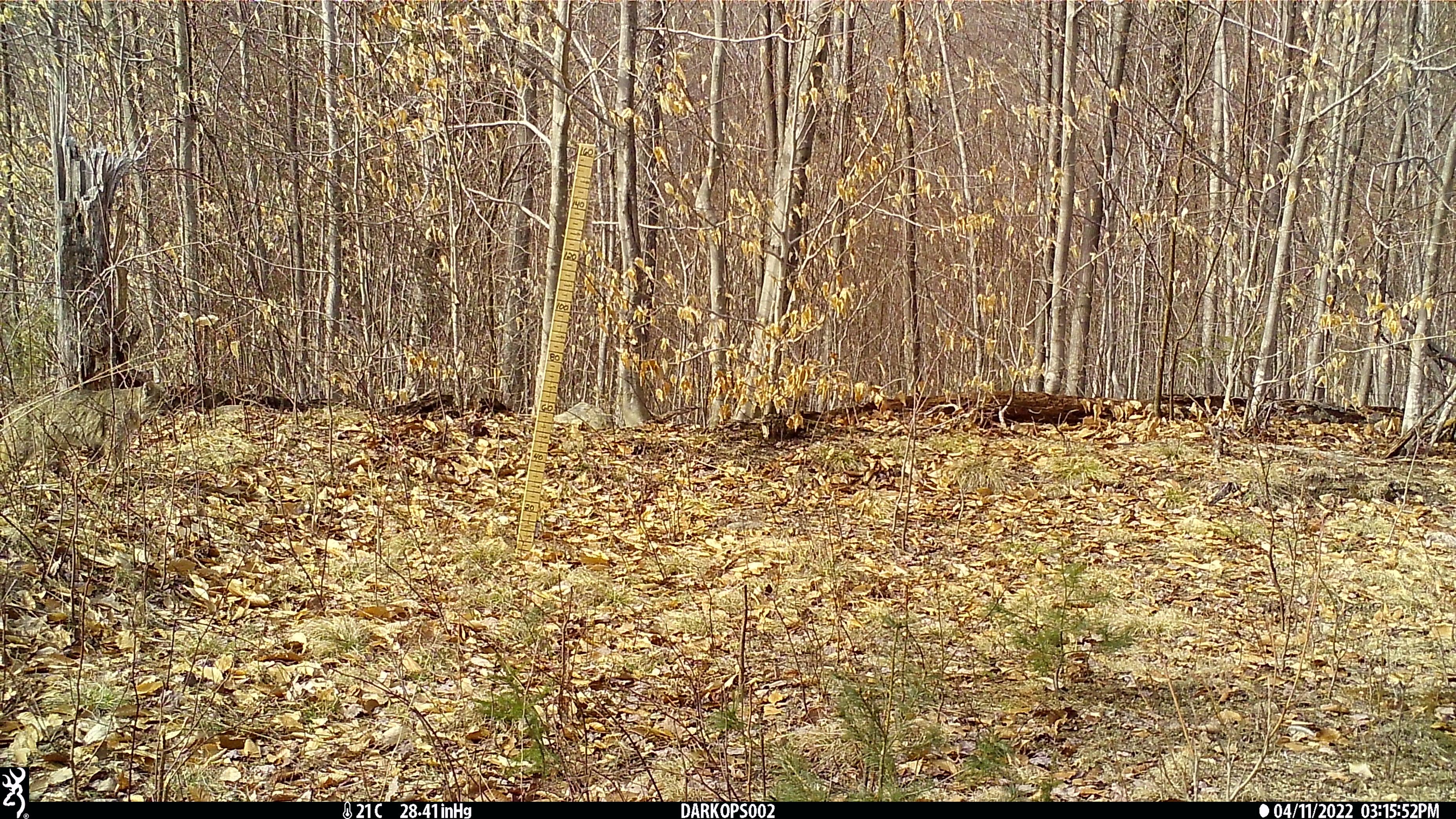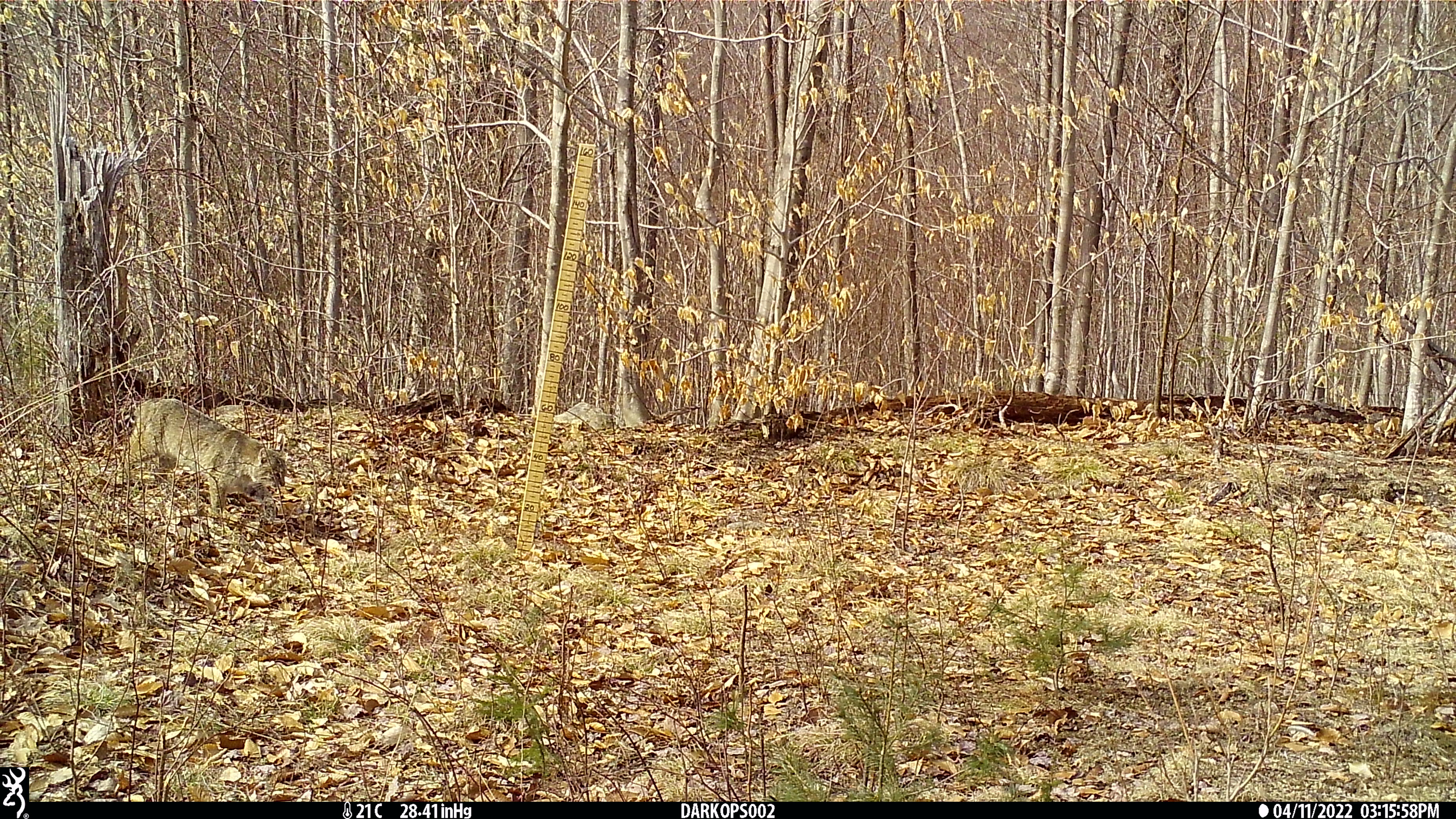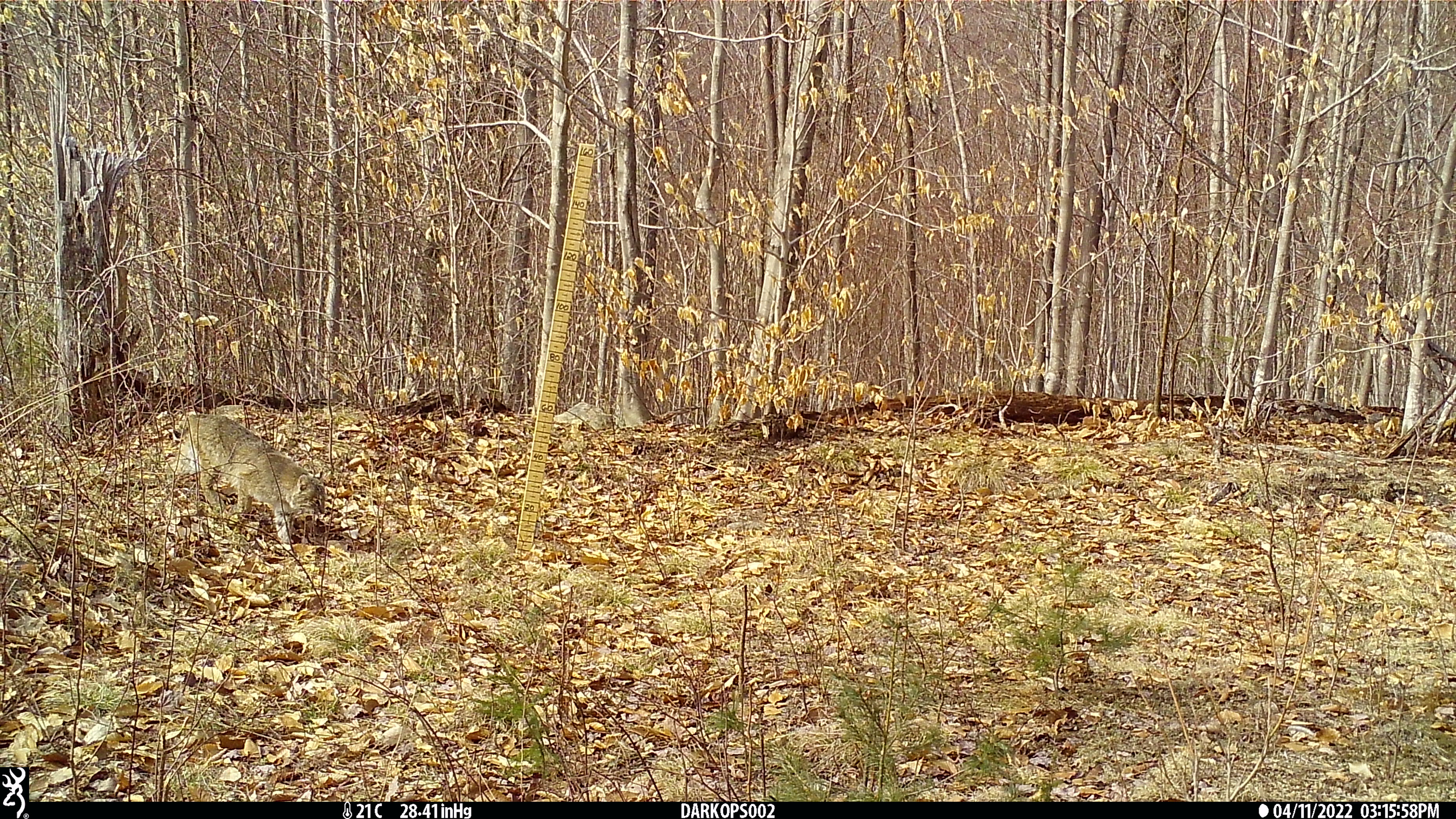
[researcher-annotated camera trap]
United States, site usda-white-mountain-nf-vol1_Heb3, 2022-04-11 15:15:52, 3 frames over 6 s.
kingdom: Animalia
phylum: Chordata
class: Mammalia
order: Carnivora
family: Felidae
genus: Lynx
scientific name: Lynx rufus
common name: bobcat